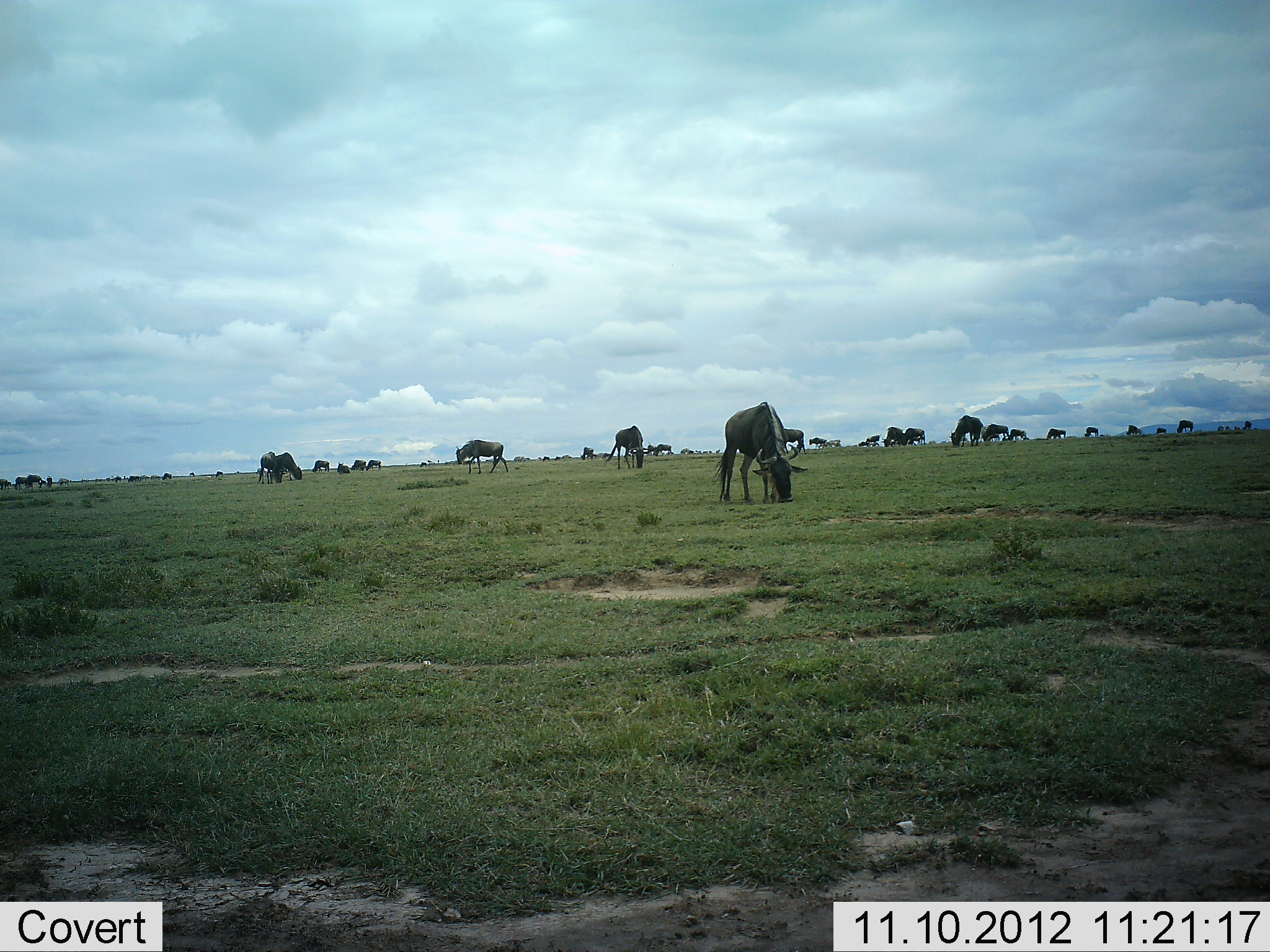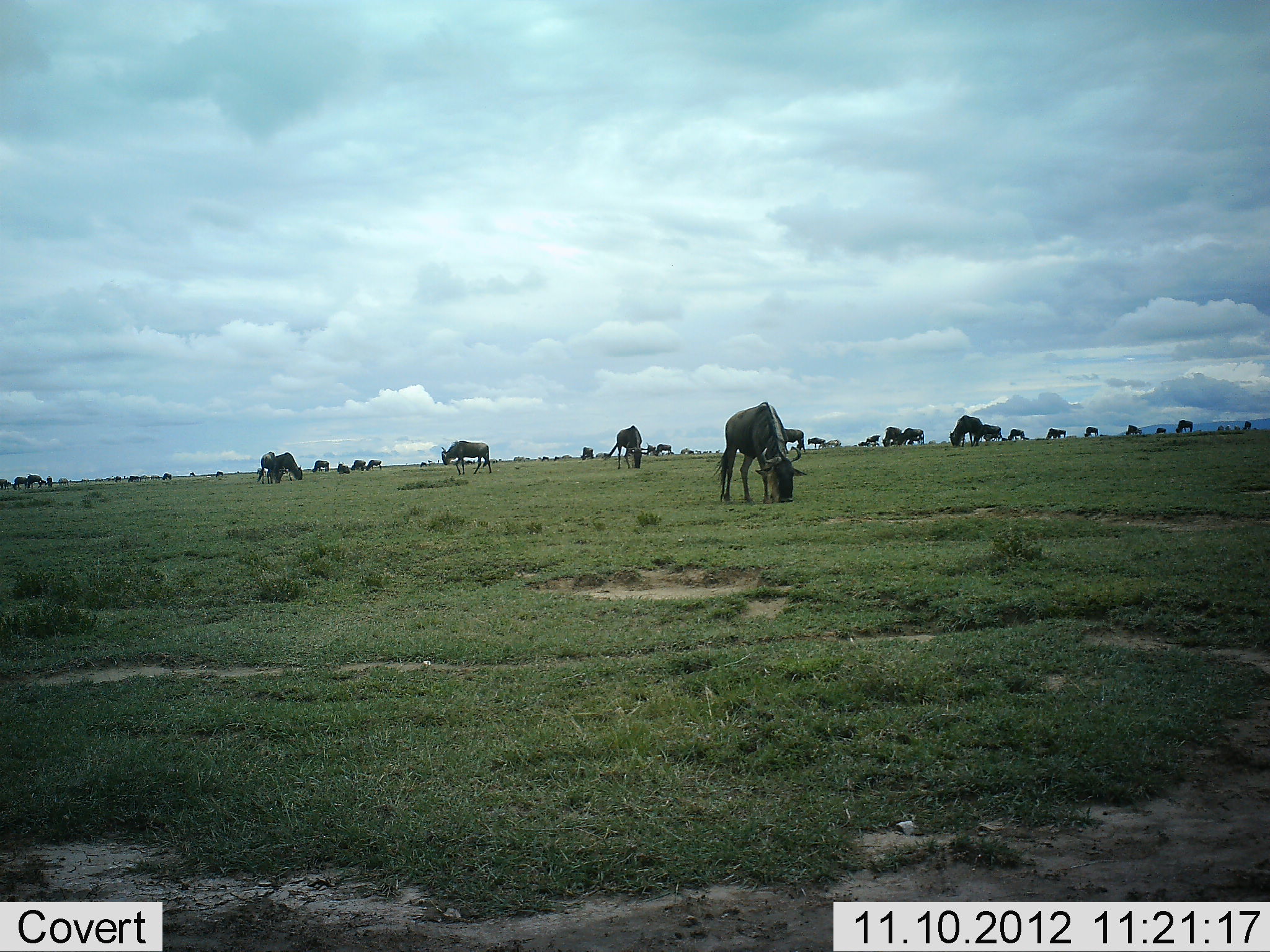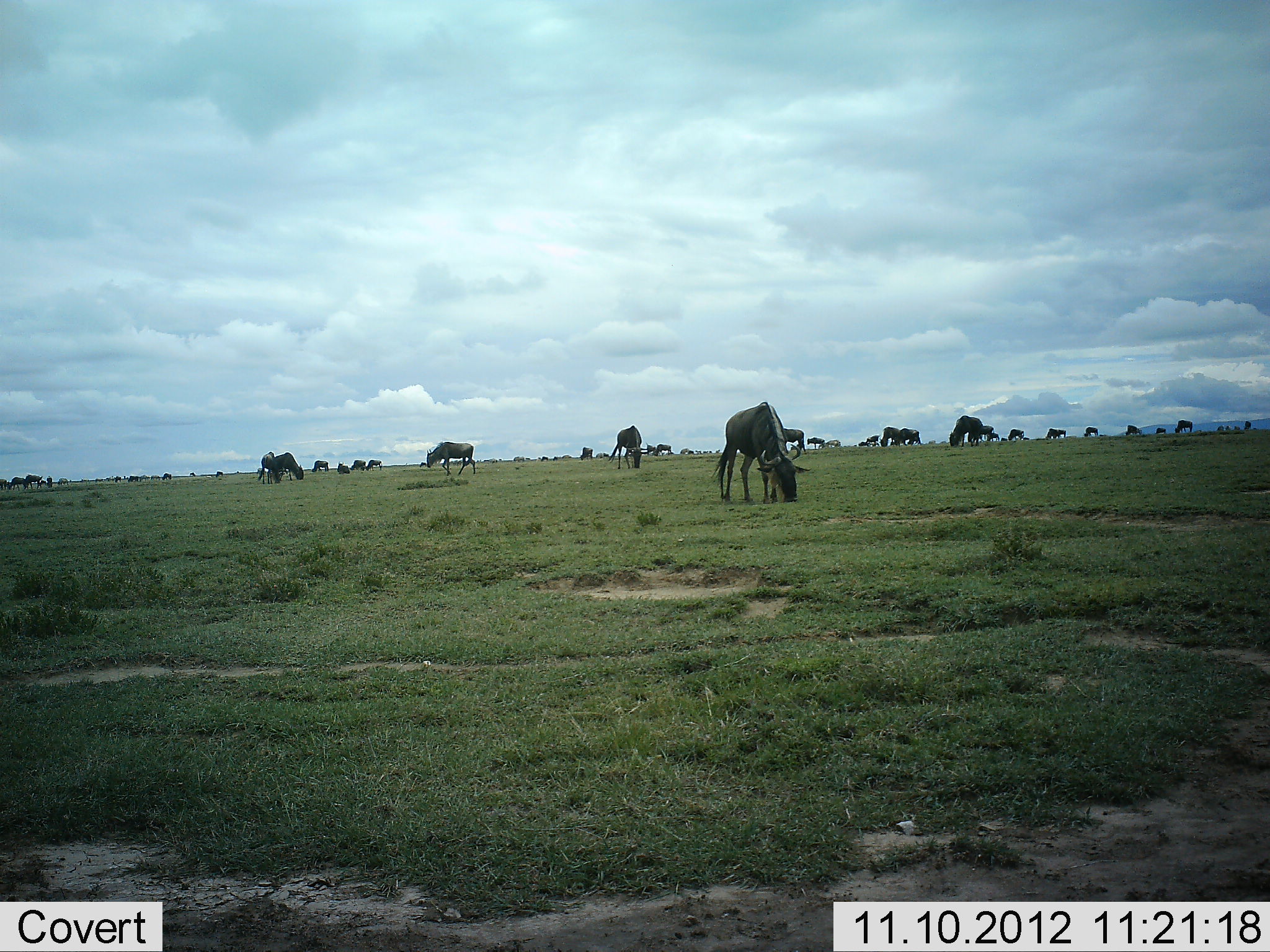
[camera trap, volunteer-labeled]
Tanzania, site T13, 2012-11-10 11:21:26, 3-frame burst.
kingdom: Animalia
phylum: Chordata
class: Mammalia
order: Artiodactyla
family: Bovidae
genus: Connochaetes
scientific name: Connochaetes taurinus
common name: blue wildebeest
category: wildebeest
Wildebeest (blue wildebeest) (Connochaetes taurinus), count 11-50. Behavior (volunteer vote fractions): standing 40%, resting 10%, moving 30%, interacting 0%. Young present (vote fraction): 0%. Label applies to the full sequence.